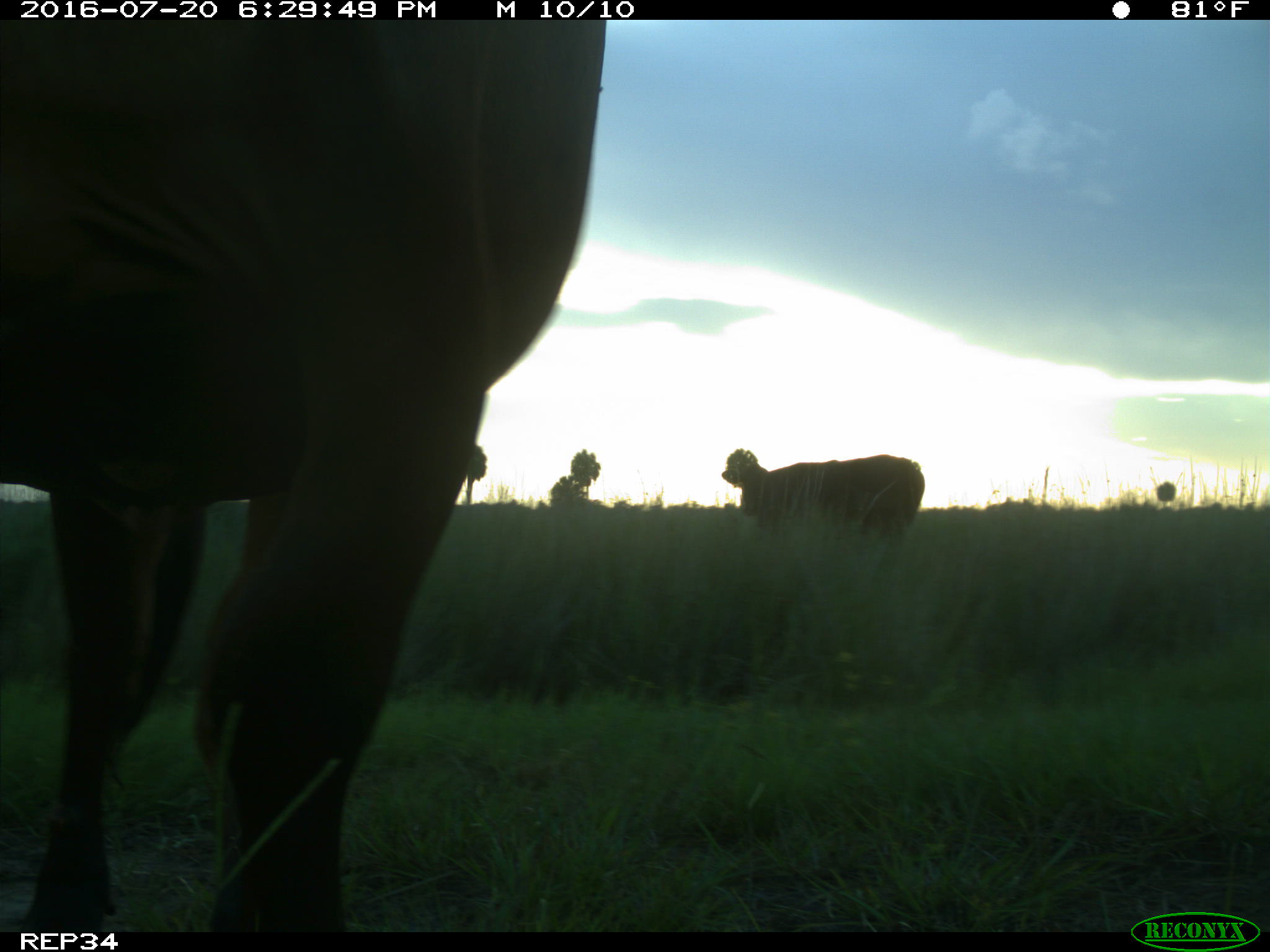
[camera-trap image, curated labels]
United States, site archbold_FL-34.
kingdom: Animalia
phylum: Chordata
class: Mammalia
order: Artiodactyla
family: Bovidae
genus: Bos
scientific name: Bos taurus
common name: domestic cow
Bos taurus (domestic cow).